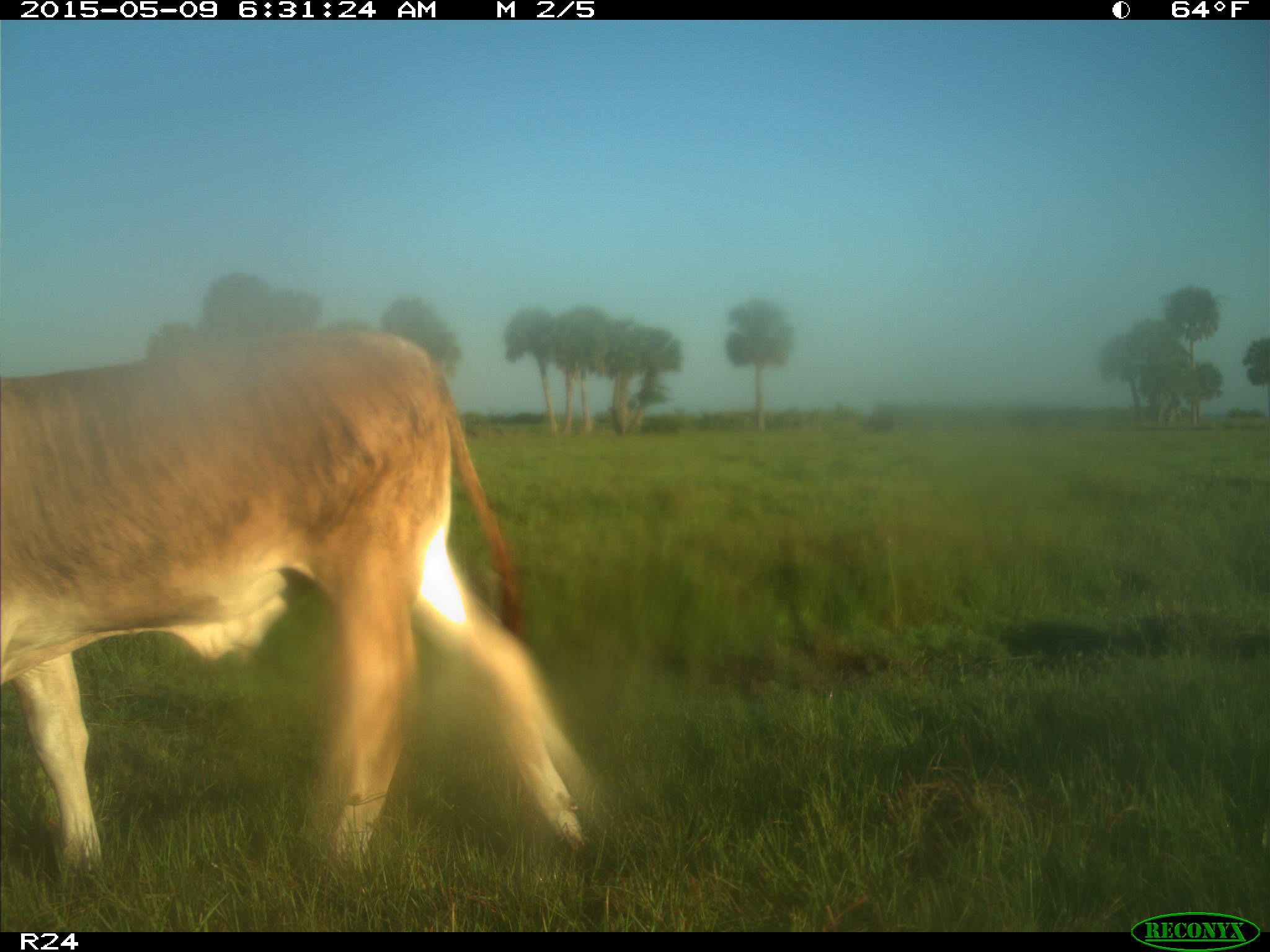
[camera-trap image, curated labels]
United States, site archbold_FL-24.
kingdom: Animalia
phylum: Chordata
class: Mammalia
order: Artiodactyla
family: Bovidae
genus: Bos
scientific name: Bos taurus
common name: domestic cow